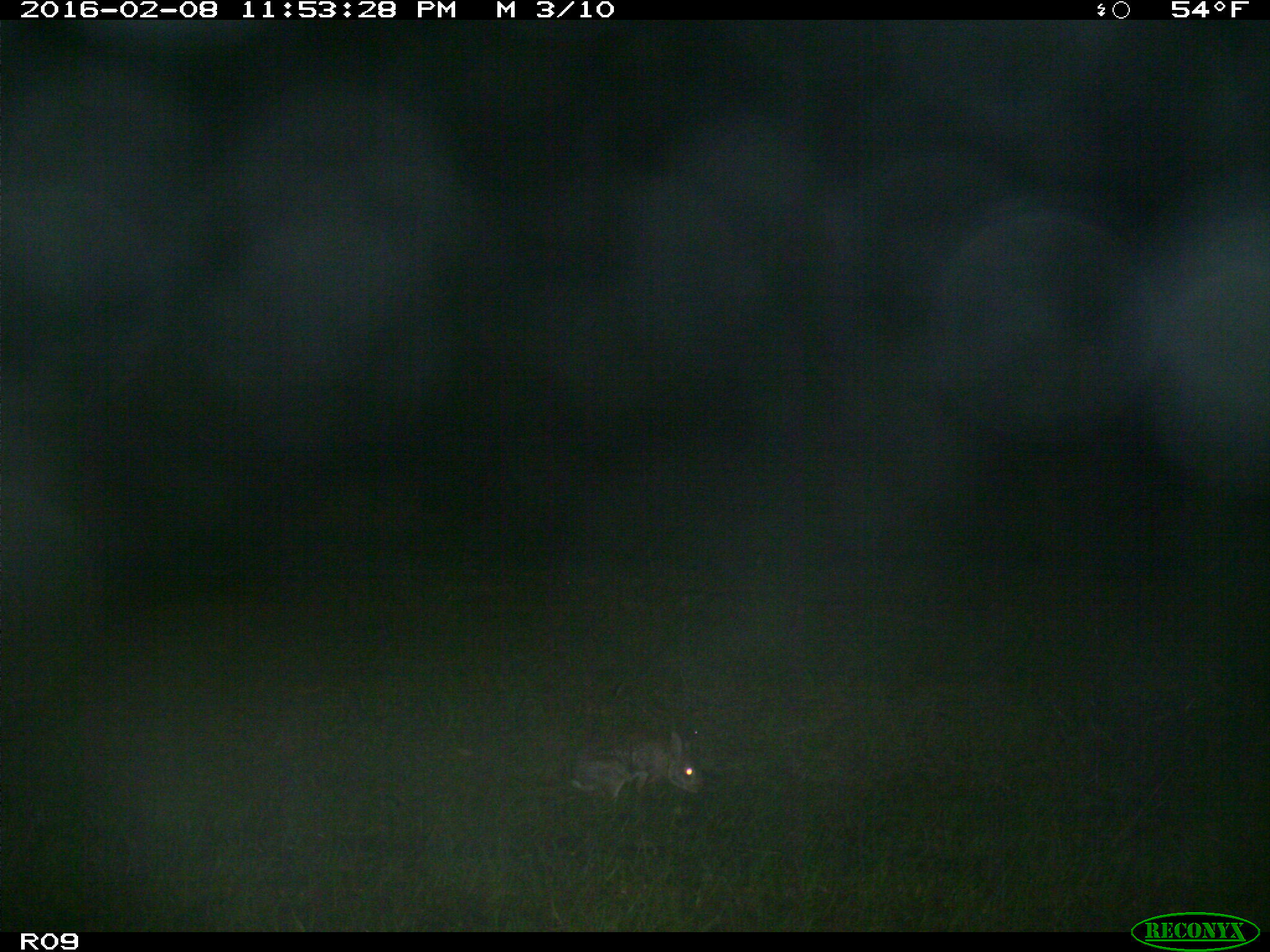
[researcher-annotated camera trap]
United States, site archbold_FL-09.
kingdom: Animalia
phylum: Chordata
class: Mammalia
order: Lagomorpha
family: Leporidae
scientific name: Leporidae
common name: rabbits and hares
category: unidentified rabbit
Unidentified rabbit (rabbits and hares) (Leporidae).